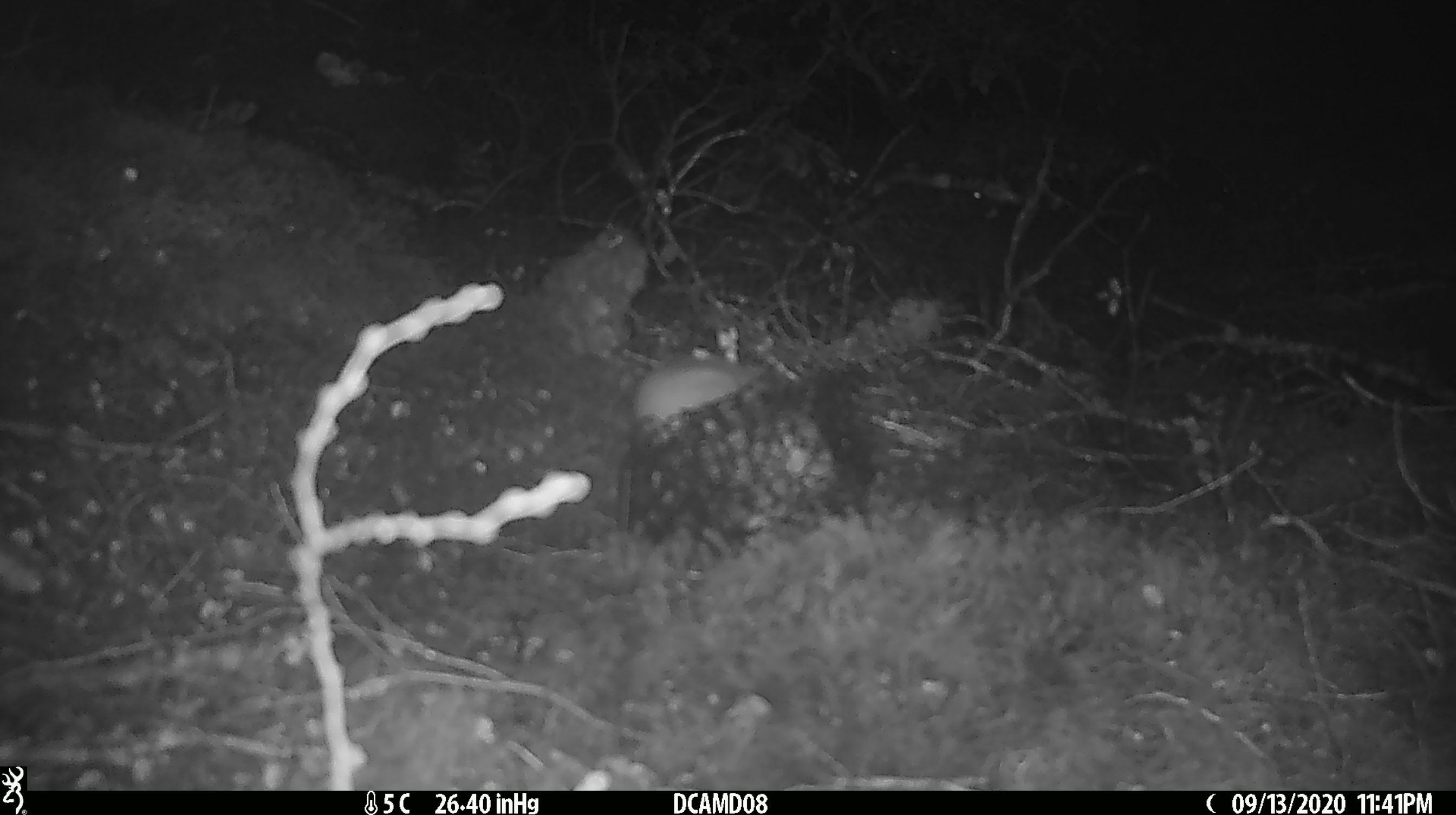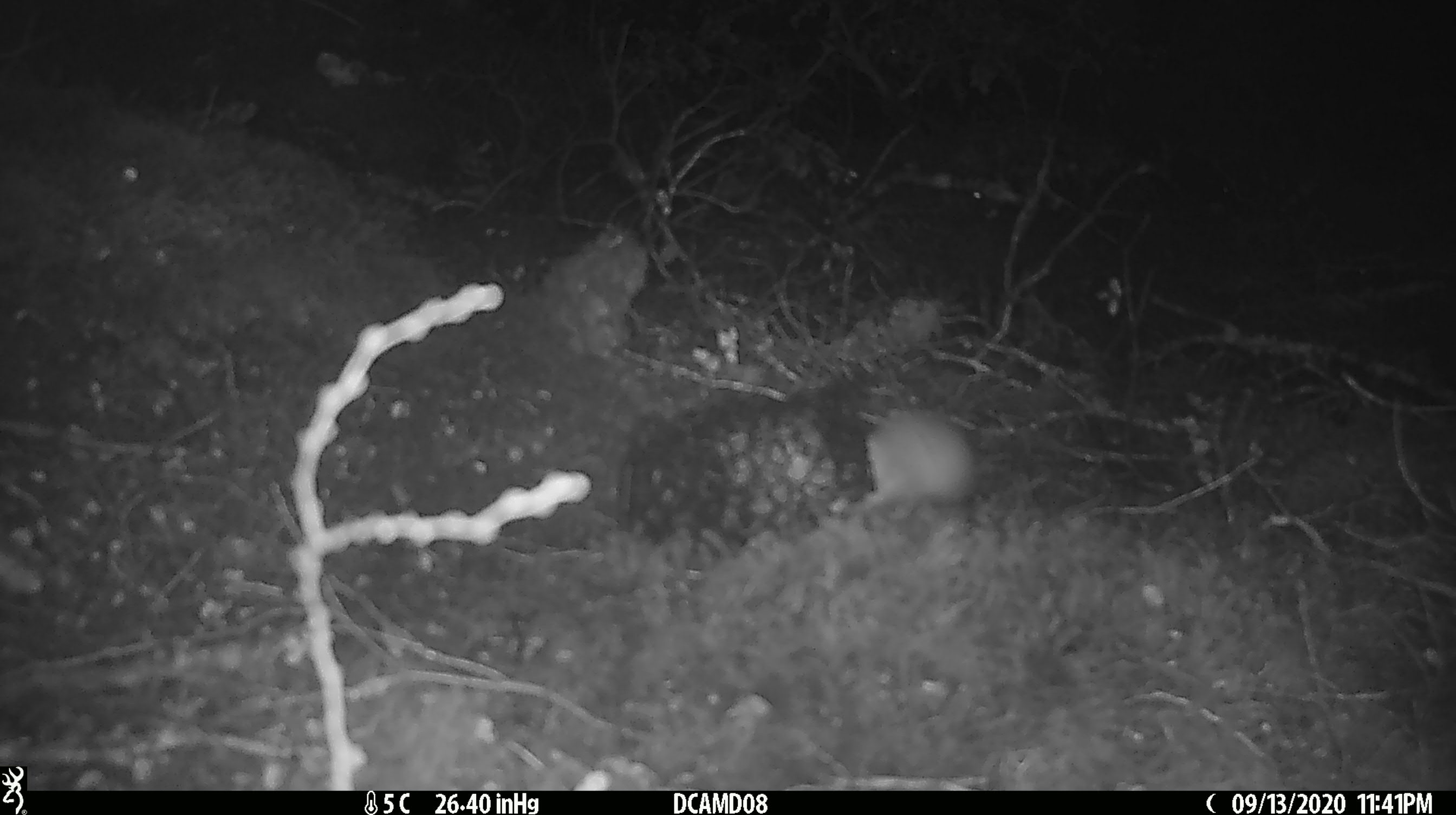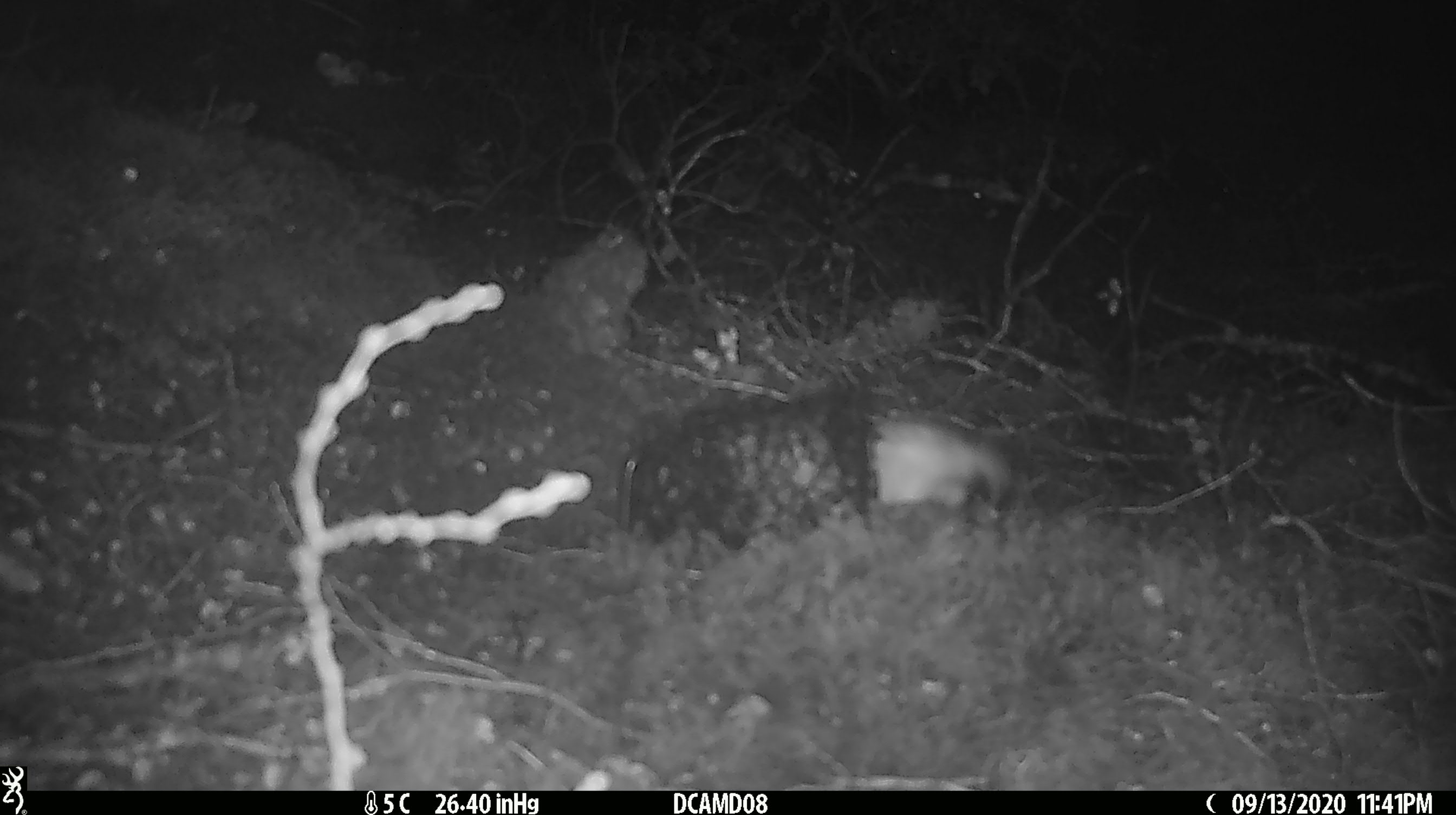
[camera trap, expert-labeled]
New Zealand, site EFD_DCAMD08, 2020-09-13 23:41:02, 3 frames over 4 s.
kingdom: Animalia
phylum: Chordata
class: Mammalia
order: Carnivora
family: Mustelidae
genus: Mustela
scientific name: Mustela erminea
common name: stoat